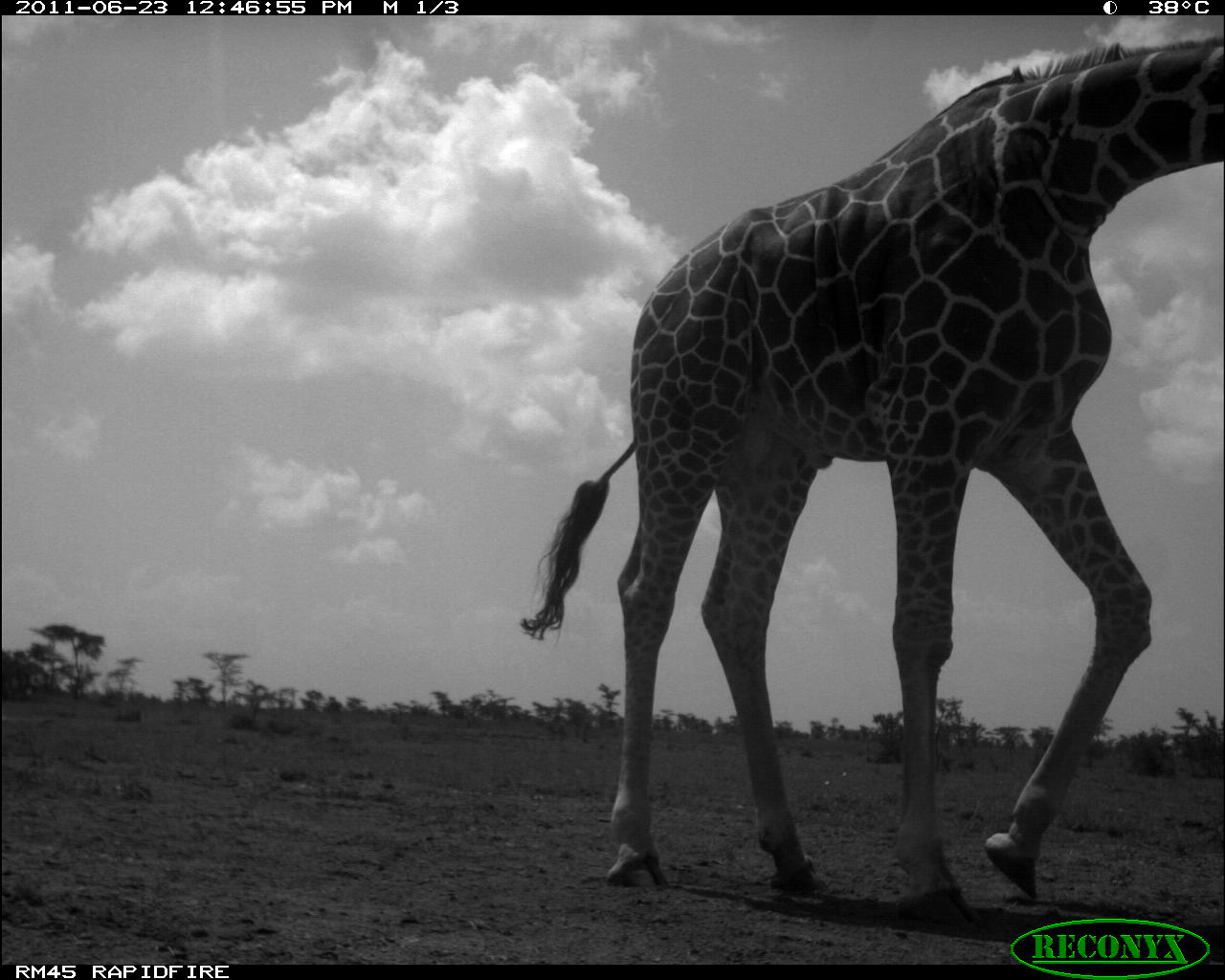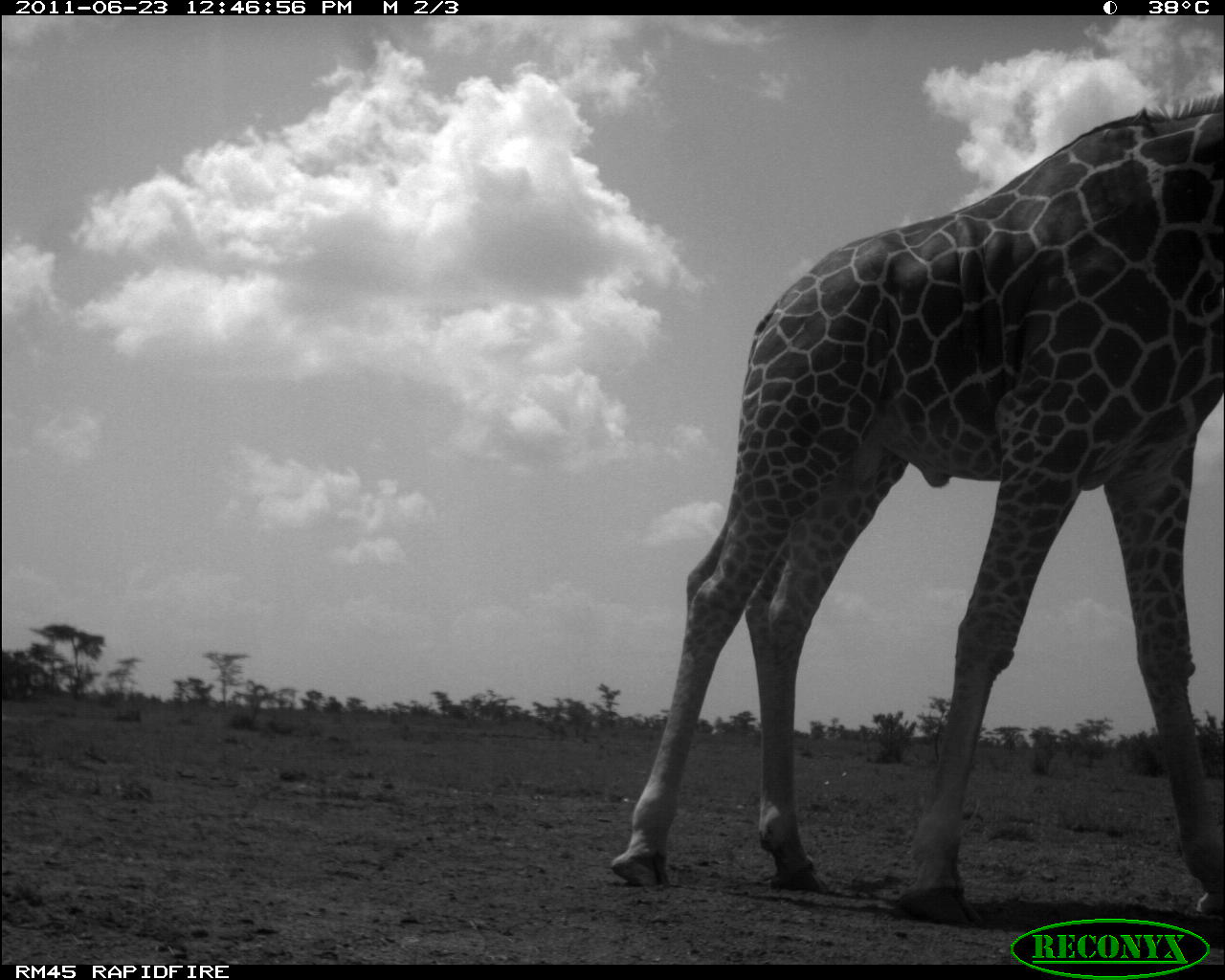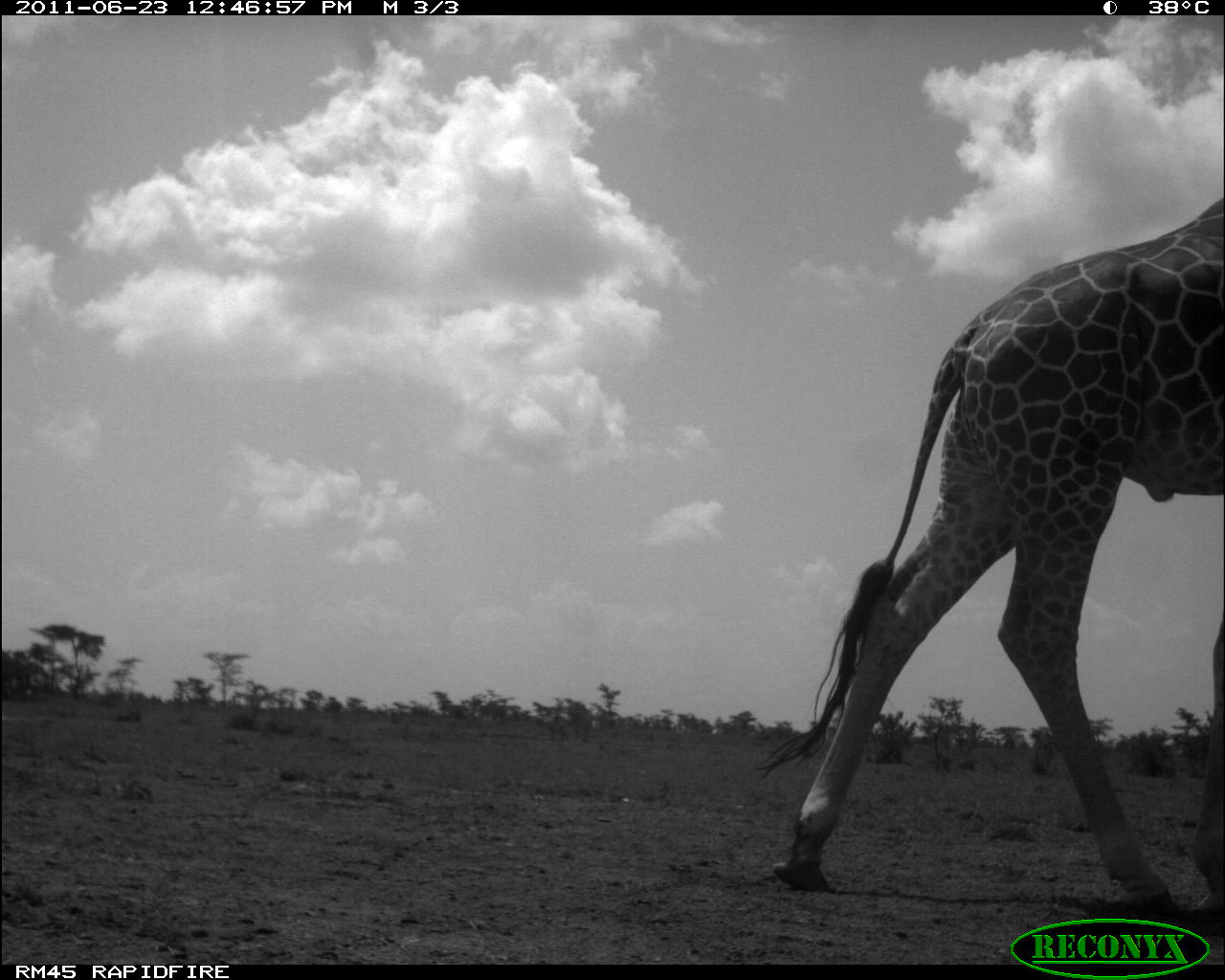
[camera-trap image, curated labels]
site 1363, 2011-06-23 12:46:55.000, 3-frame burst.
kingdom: Animalia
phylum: Chordata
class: Mammalia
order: Artiodactyla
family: Giraffidae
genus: Giraffa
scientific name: Giraffa camelopardalis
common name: giraffe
Giraffa camelopardalis (giraffe), count 1.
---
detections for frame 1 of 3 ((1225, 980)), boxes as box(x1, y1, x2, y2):
giraffa camelopardalis: box(514, 28, 1225, 929)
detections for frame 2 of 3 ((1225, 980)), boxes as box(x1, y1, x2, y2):
giraffa camelopardalis: box(602, 92, 1225, 931)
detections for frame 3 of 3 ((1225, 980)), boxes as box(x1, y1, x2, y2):
giraffa camelopardalis: box(753, 192, 1225, 918)